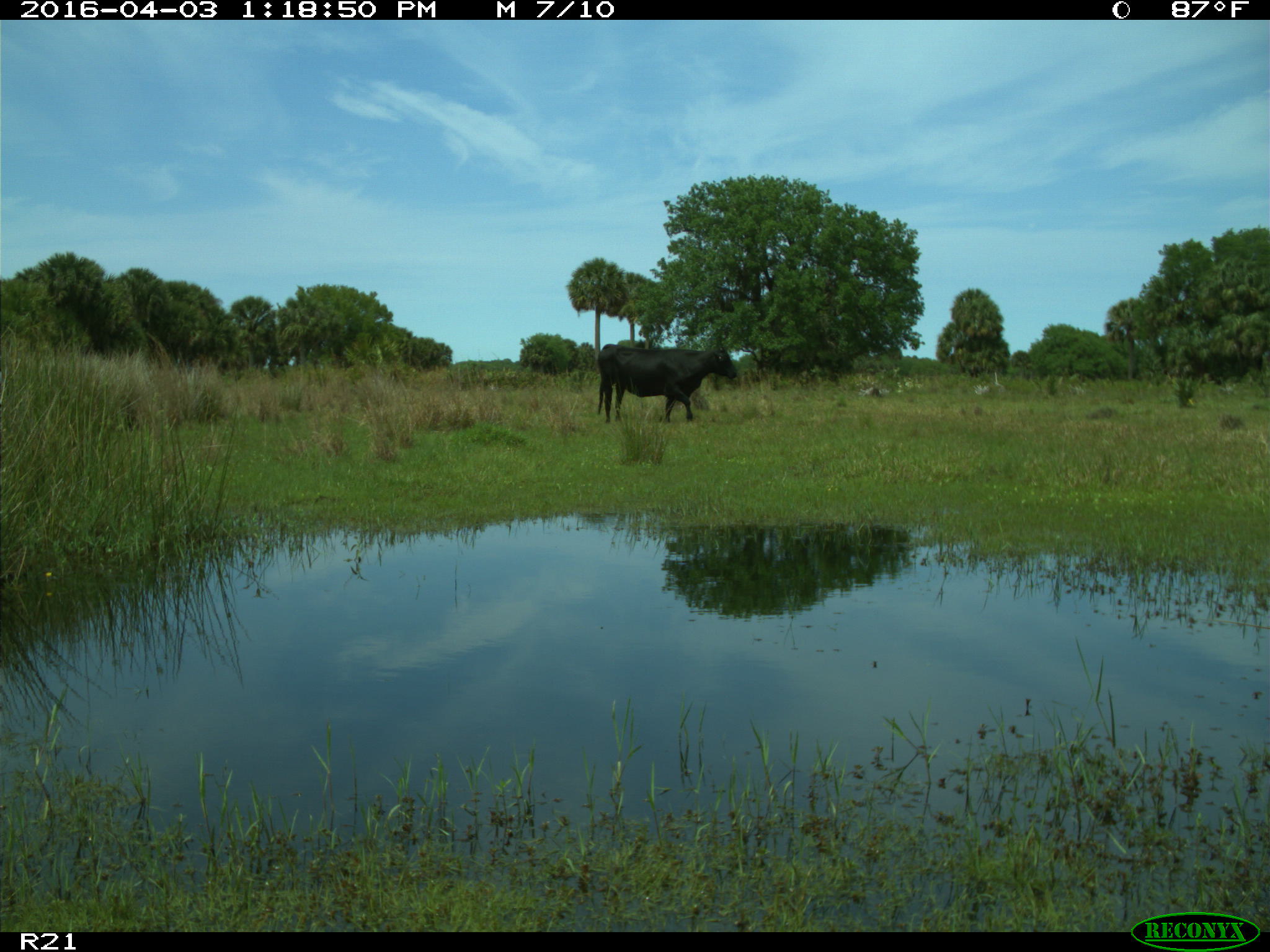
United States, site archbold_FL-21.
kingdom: Animalia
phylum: Chordata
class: Mammalia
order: Artiodactyla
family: Bovidae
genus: Bos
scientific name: Bos taurus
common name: domestic cow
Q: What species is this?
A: Bos taurus (domestic cow).